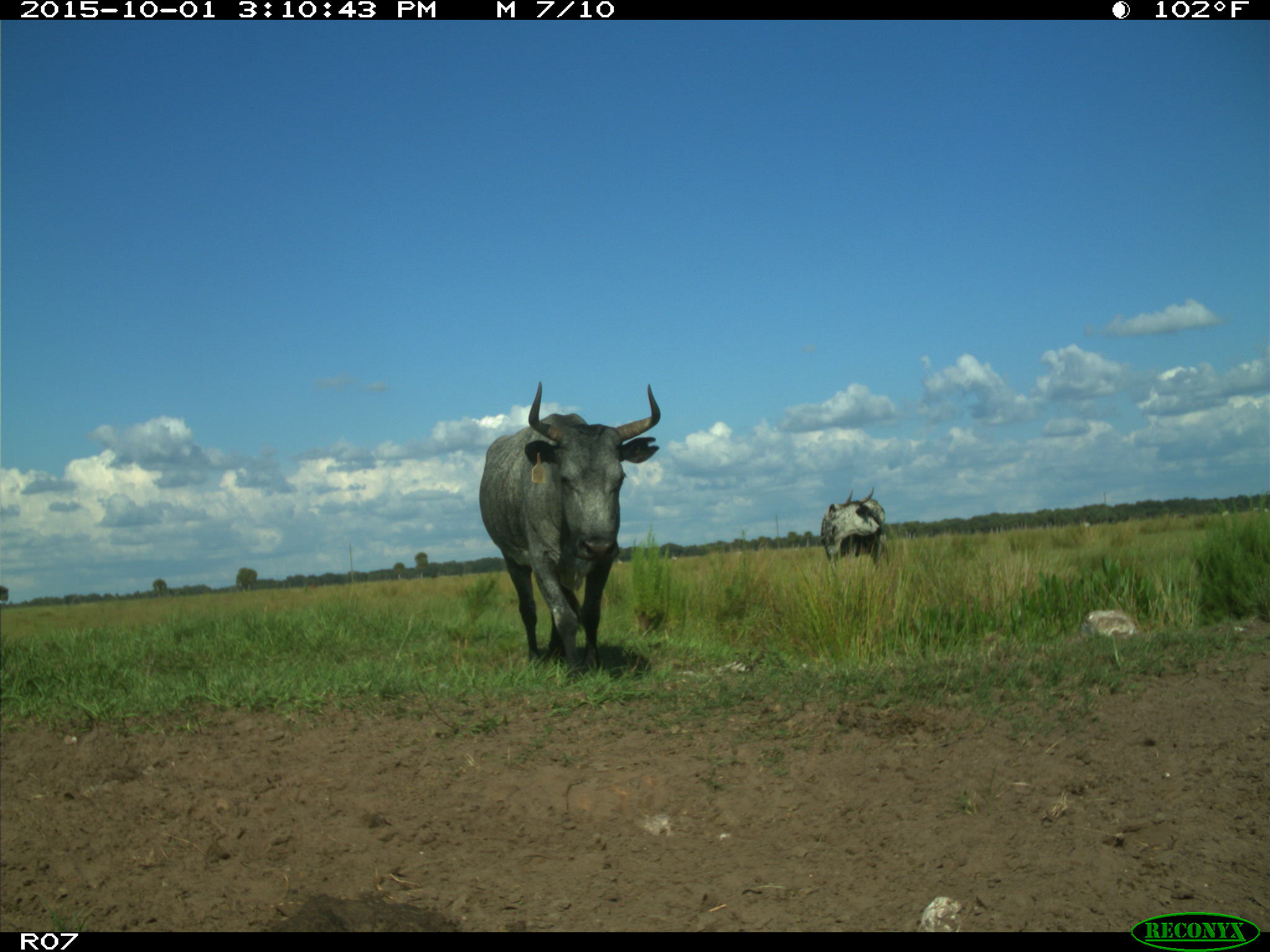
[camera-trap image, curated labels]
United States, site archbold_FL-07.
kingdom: Animalia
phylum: Chordata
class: Mammalia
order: Artiodactyla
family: Bovidae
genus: Bos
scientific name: Bos taurus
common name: domestic cow